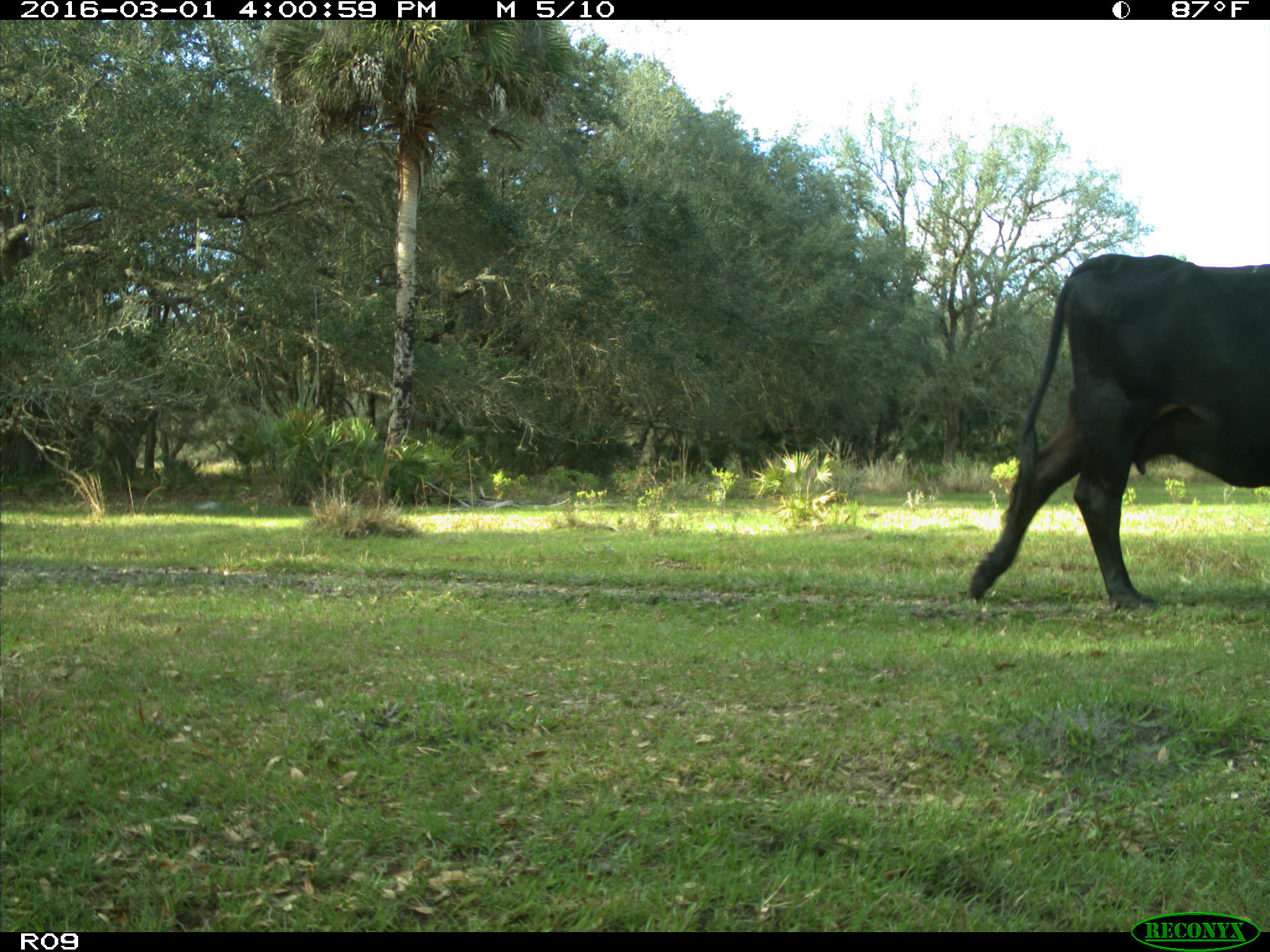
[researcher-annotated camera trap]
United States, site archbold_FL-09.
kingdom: Animalia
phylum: Chordata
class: Mammalia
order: Artiodactyla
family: Bovidae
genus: Bos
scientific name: Bos taurus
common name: domestic cow